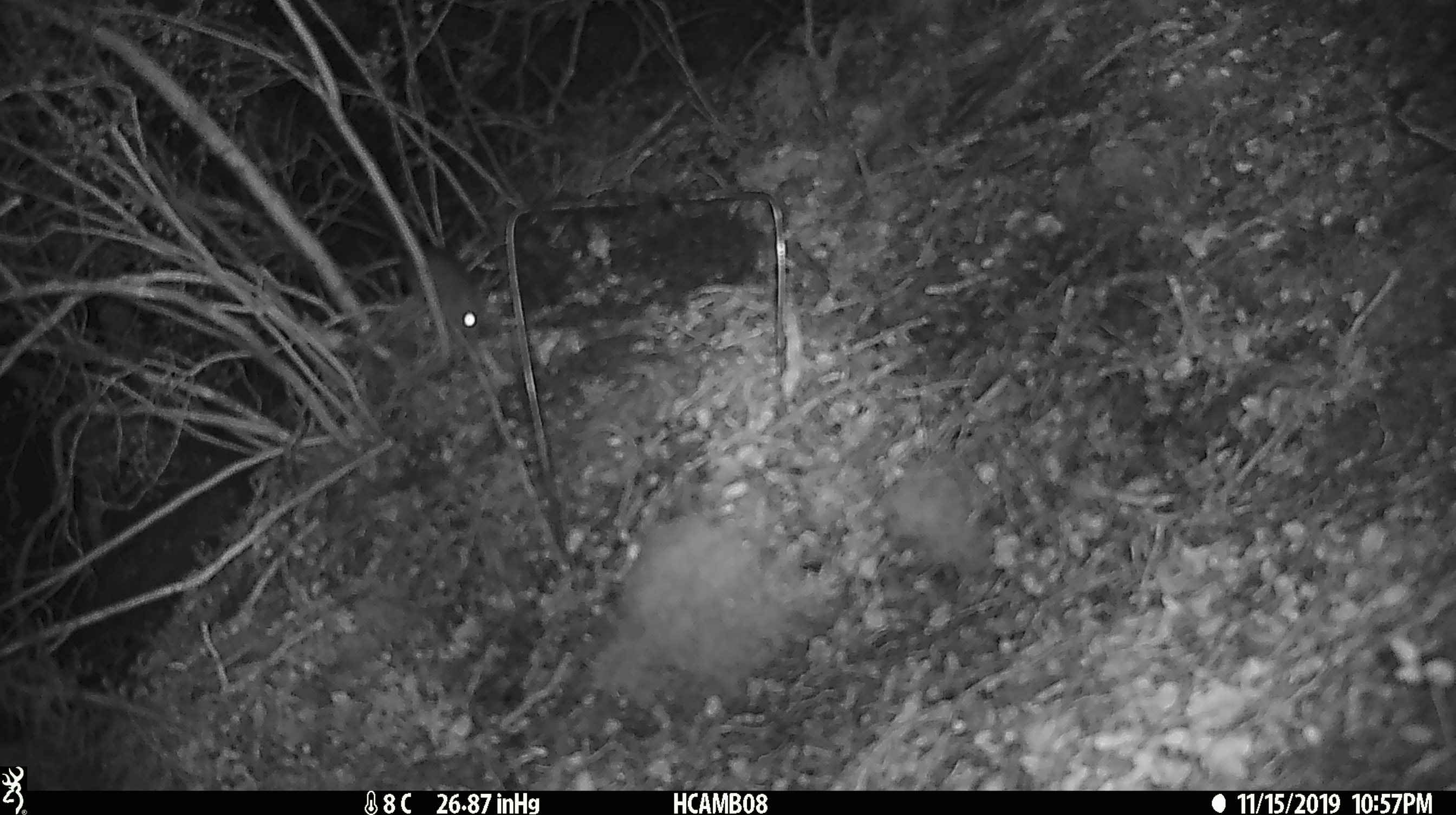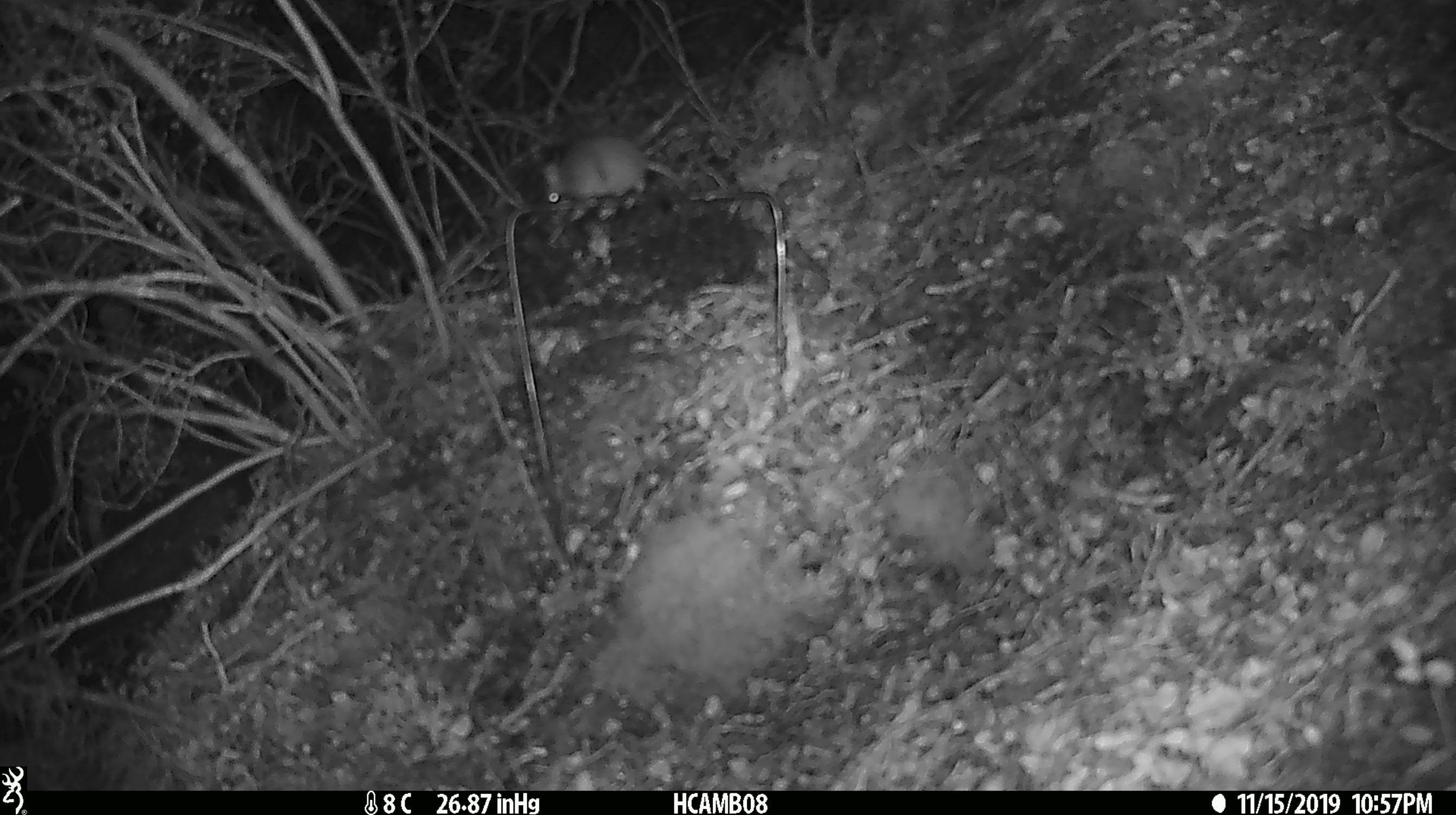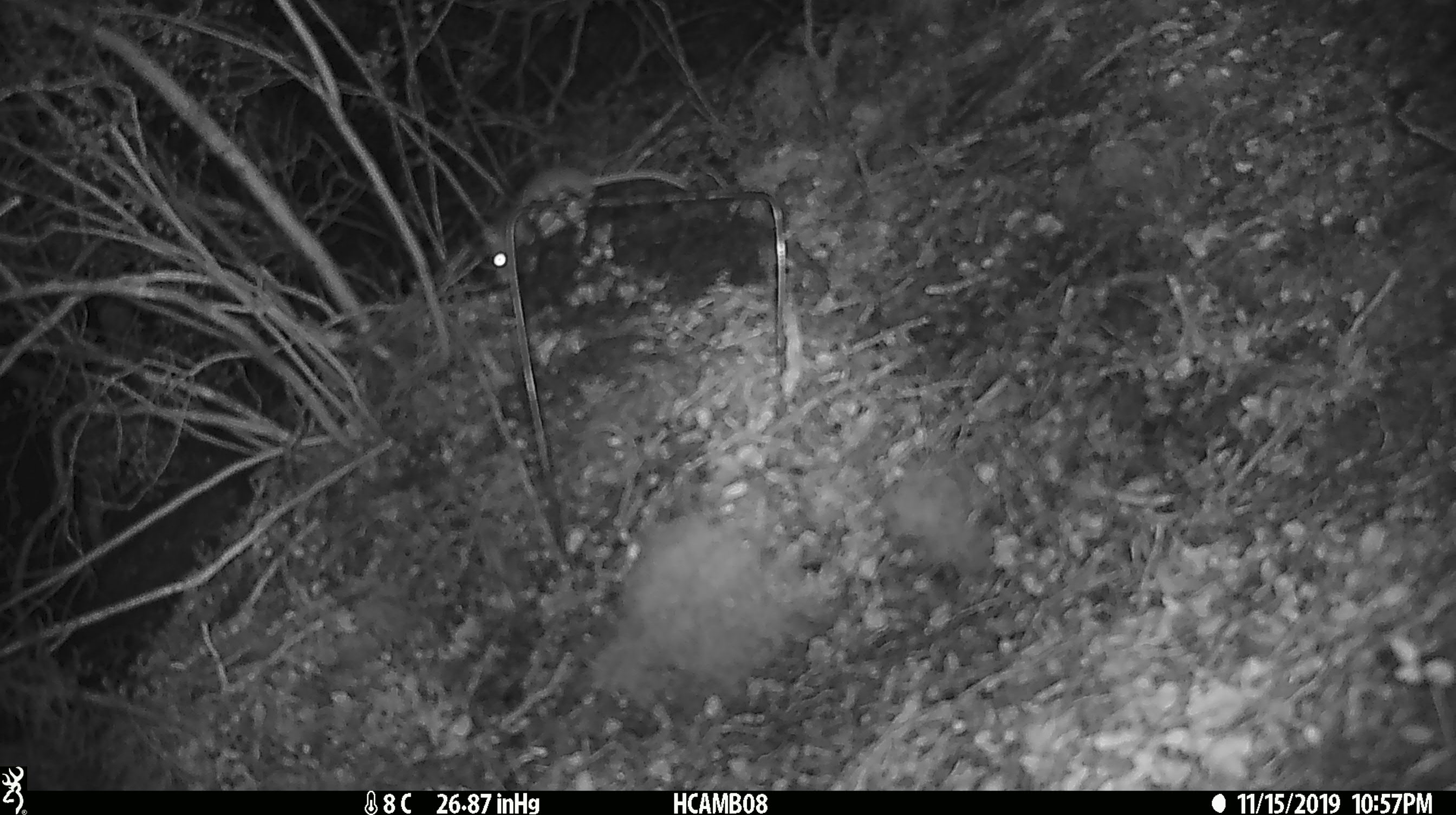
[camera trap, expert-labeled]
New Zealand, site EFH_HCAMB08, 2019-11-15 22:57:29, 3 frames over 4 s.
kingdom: Animalia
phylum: Chordata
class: Mammalia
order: Rodentia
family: Muridae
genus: Mus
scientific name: Mus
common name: mouse